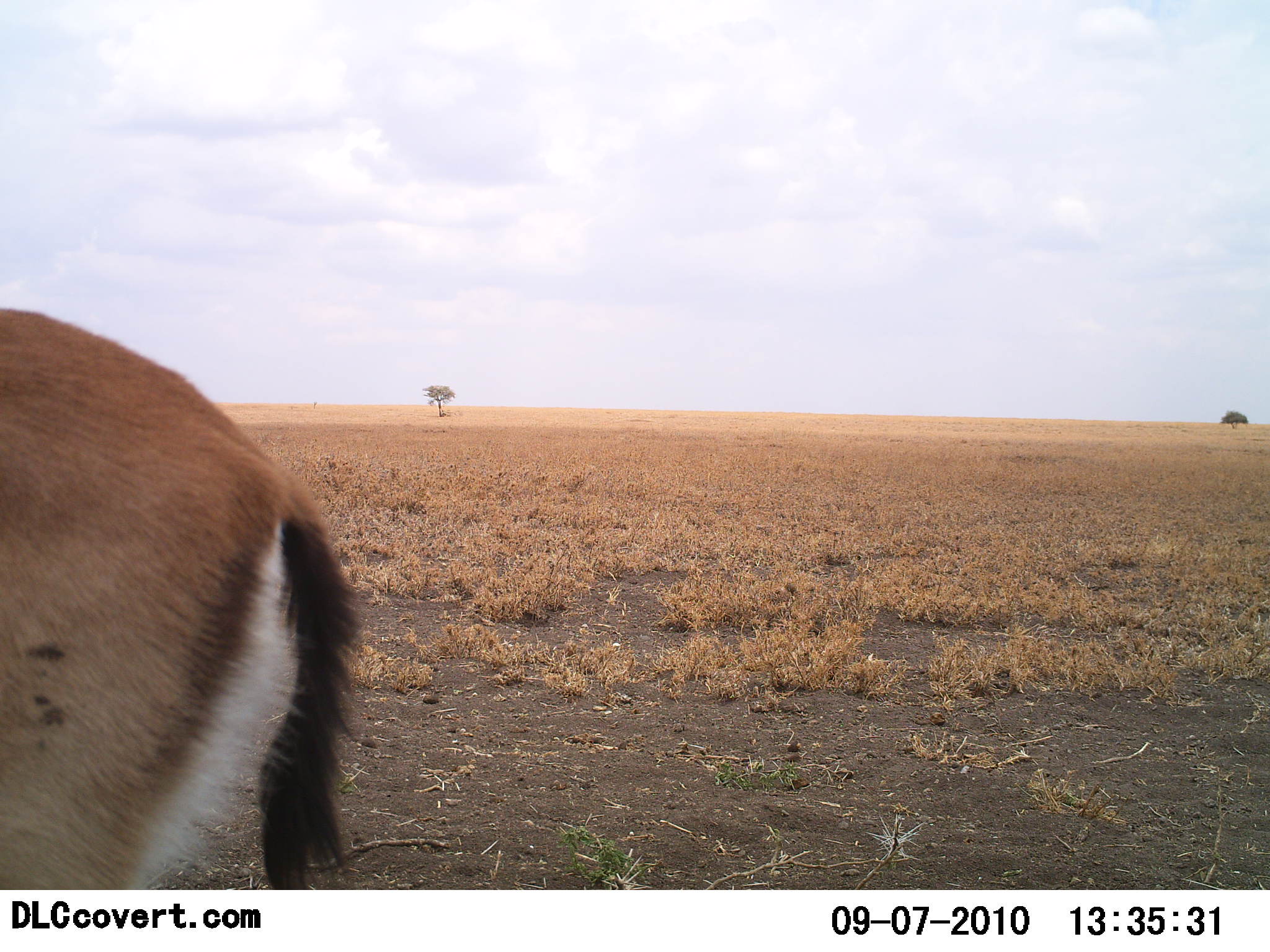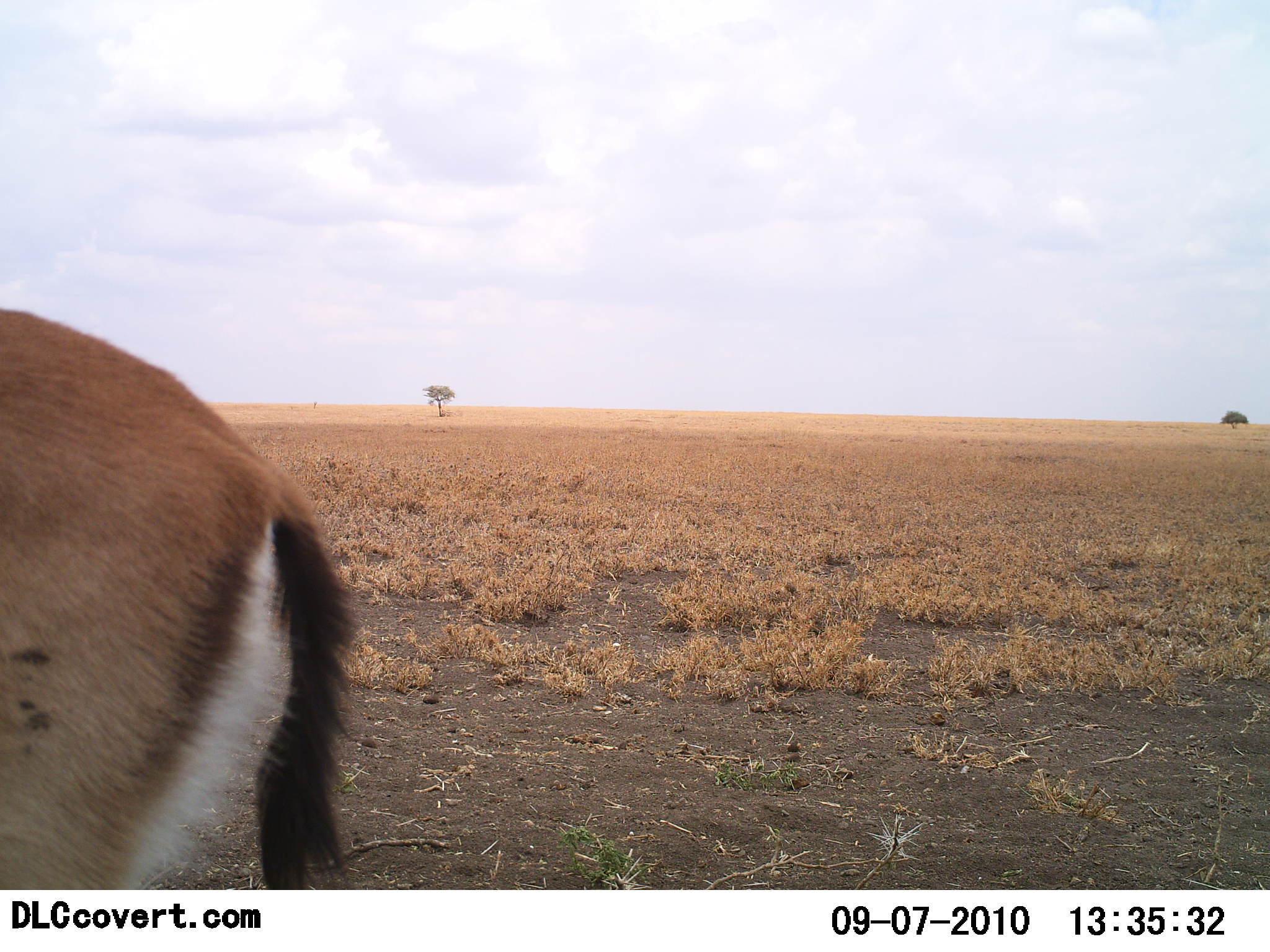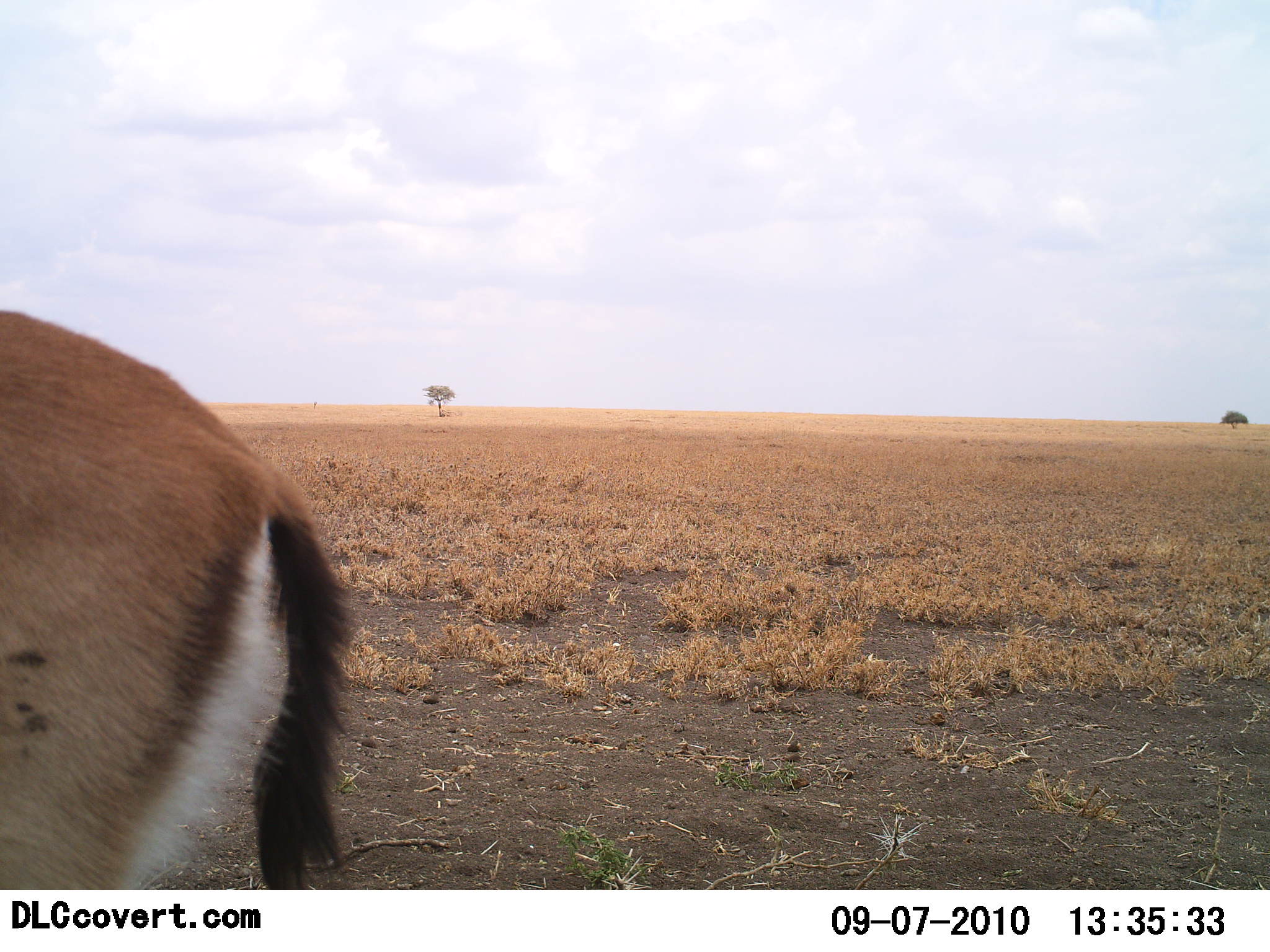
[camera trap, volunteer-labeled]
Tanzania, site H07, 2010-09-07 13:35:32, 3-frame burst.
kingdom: Animalia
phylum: Chordata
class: Mammalia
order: Artiodactyla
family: Bovidae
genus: Eudorcas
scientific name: Eudorcas thomsonii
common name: thomson's gazelle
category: gazellethomsons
Gazellethomsons (thomson's gazelle) (Eudorcas thomsonii), count 1. Behavior (volunteer vote fractions): standing 92%, resting 0%, moving 8%, interacting 0%. Young present (vote fraction): 0%. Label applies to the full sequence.